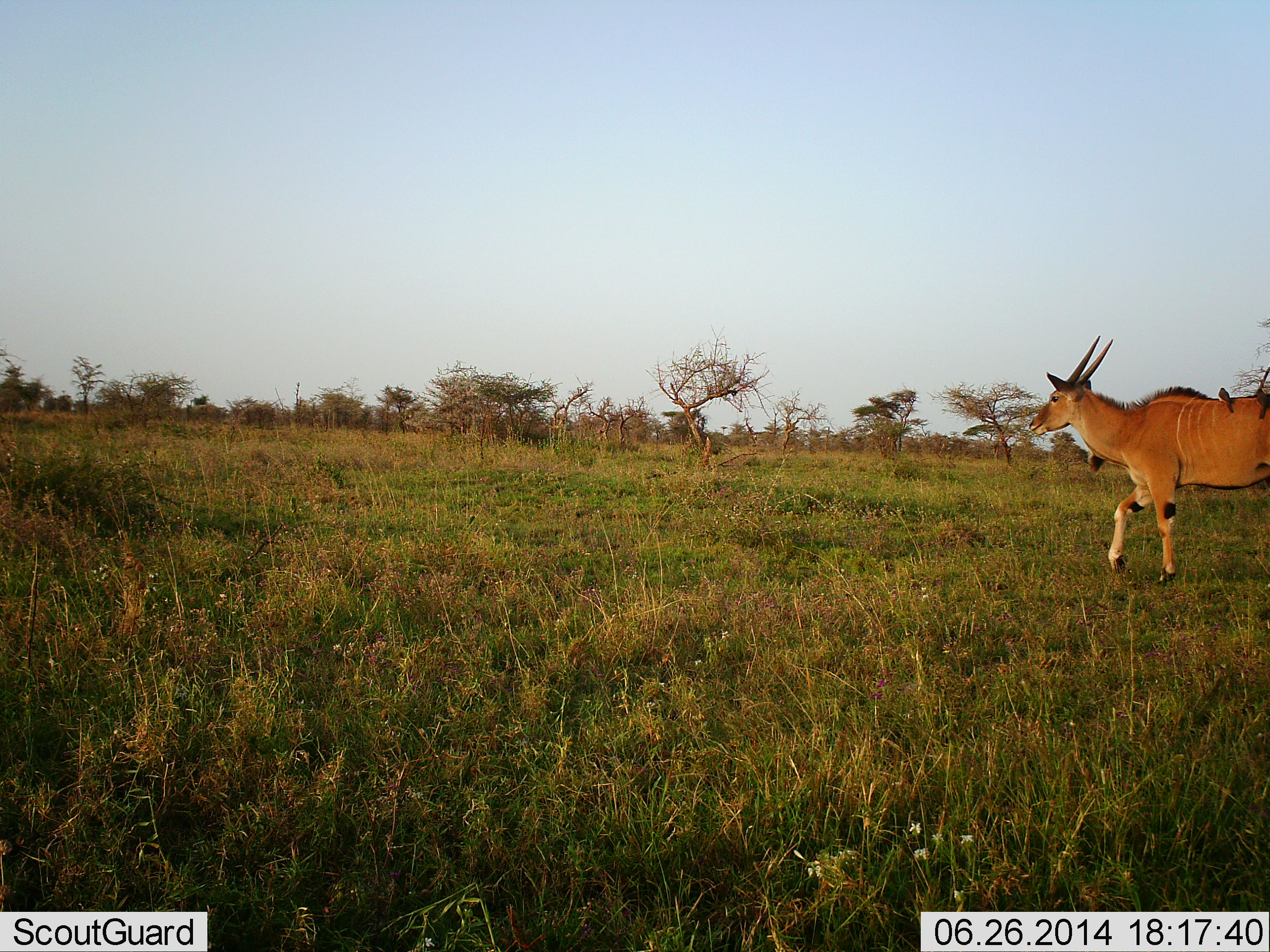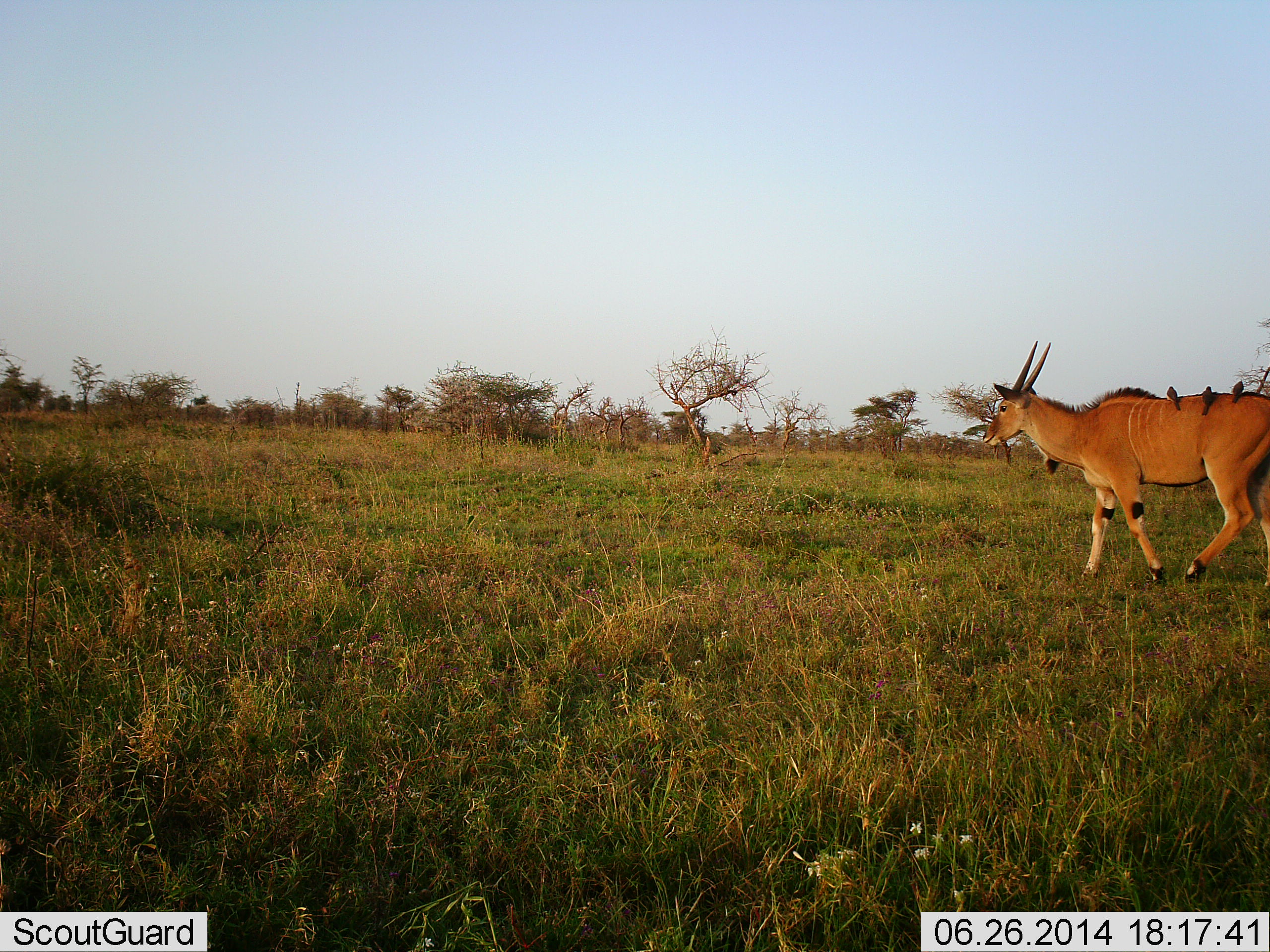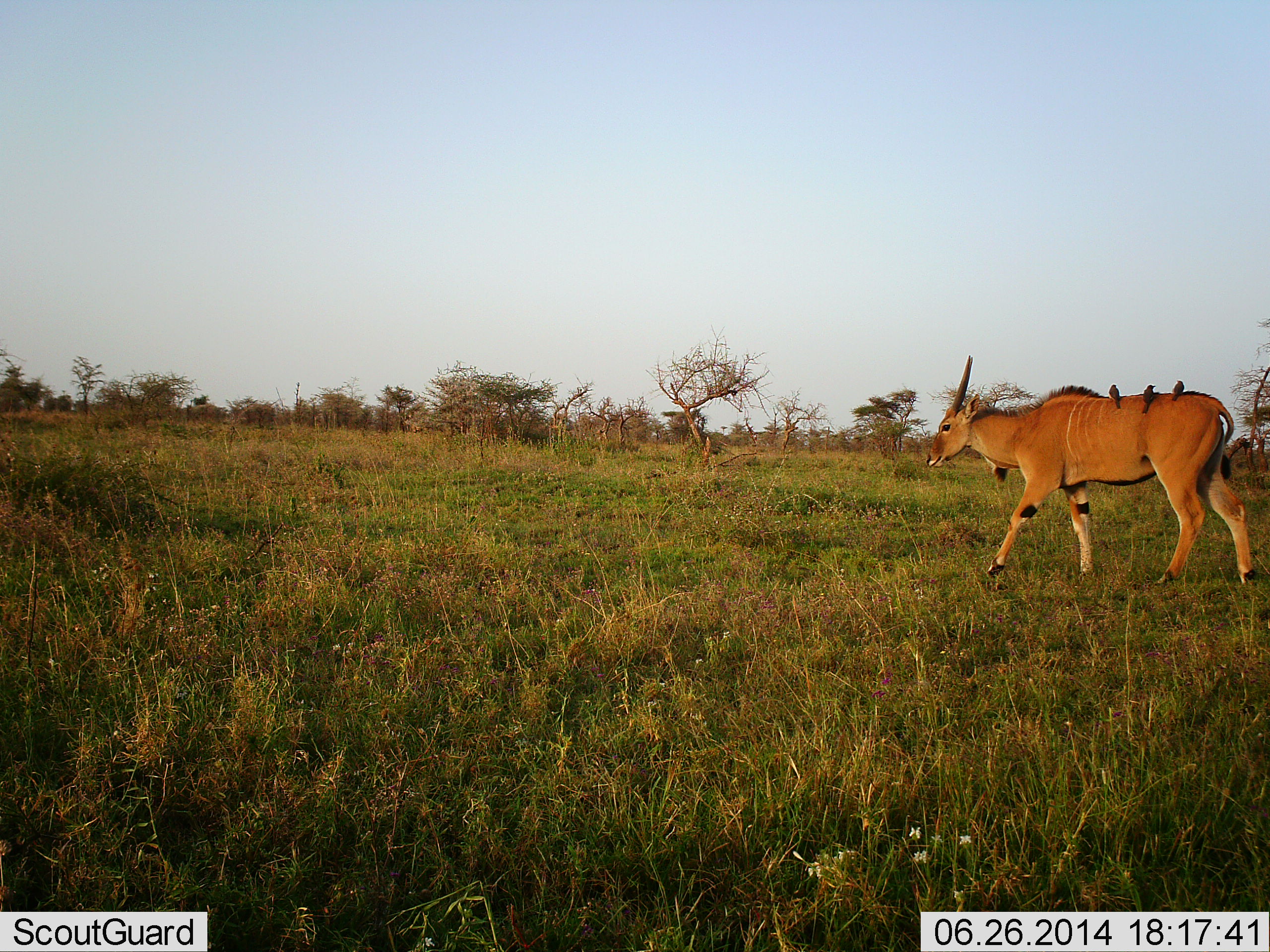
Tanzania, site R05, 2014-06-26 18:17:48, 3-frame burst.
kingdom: Animalia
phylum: Chordata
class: Mammalia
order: Artiodactyla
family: Bovidae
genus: Tragelaphus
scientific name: Tragelaphus oryx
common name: eland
Eland (Tragelaphus oryx), count 1. Behavior (volunteer vote fractions): standing 0%, resting 0%, moving 100%, interacting 0%. Young present (vote fraction): 0%. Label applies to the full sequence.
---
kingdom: Animalia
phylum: Chordata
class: Aves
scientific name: Aves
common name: bird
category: otherbird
Otherbird (bird) (Aves), count 3. Behavior (volunteer vote fractions): standing 17%, resting 58%, moving 8%, interacting 17%. Young present (vote fraction): 0%. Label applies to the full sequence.